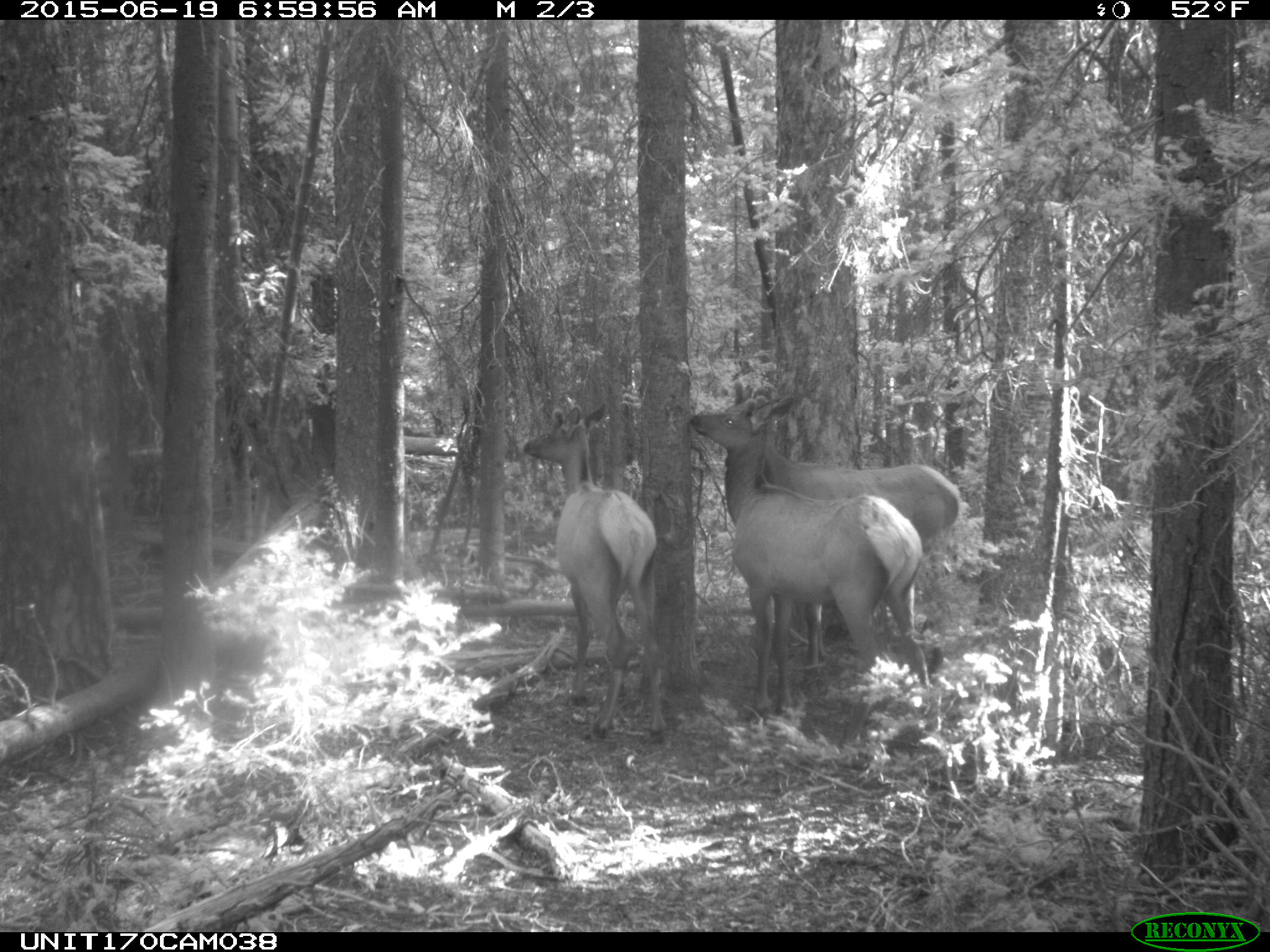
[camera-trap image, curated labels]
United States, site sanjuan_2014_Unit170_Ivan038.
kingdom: Animalia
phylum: Chordata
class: Mammalia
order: Artiodactyla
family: Cervidae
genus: Cervus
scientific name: Cervus elaphus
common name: red deer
Cervus elaphus (red deer).